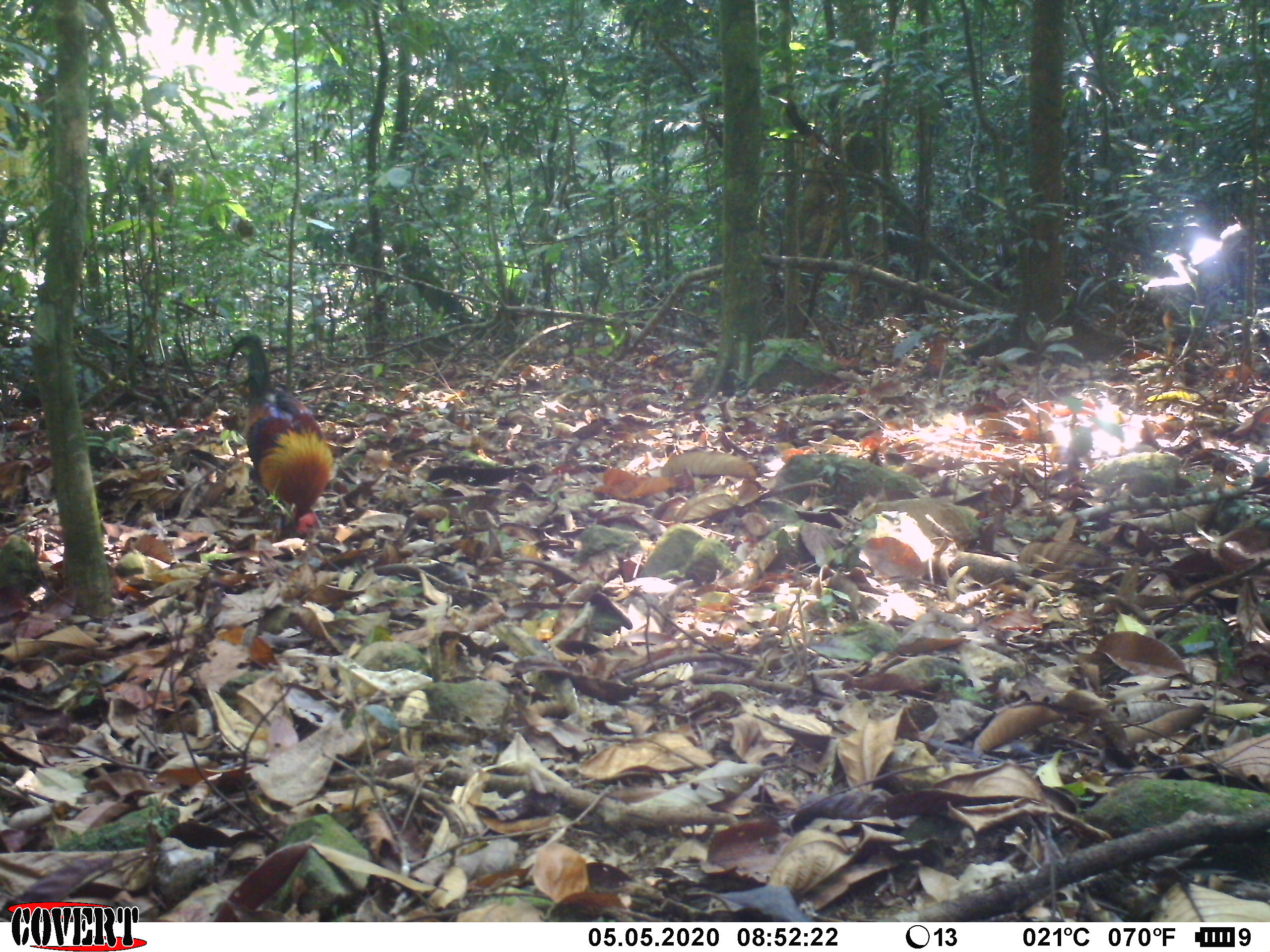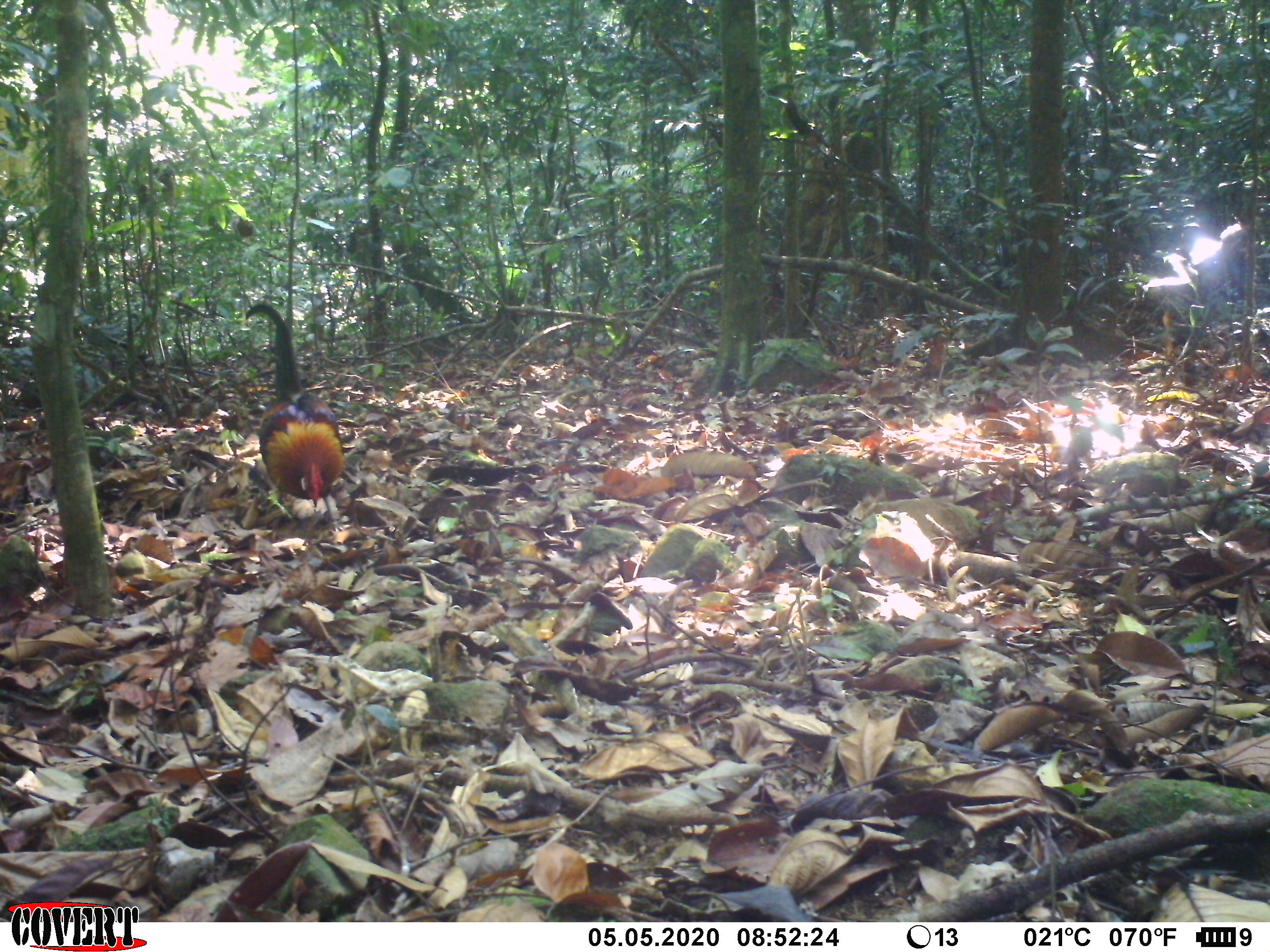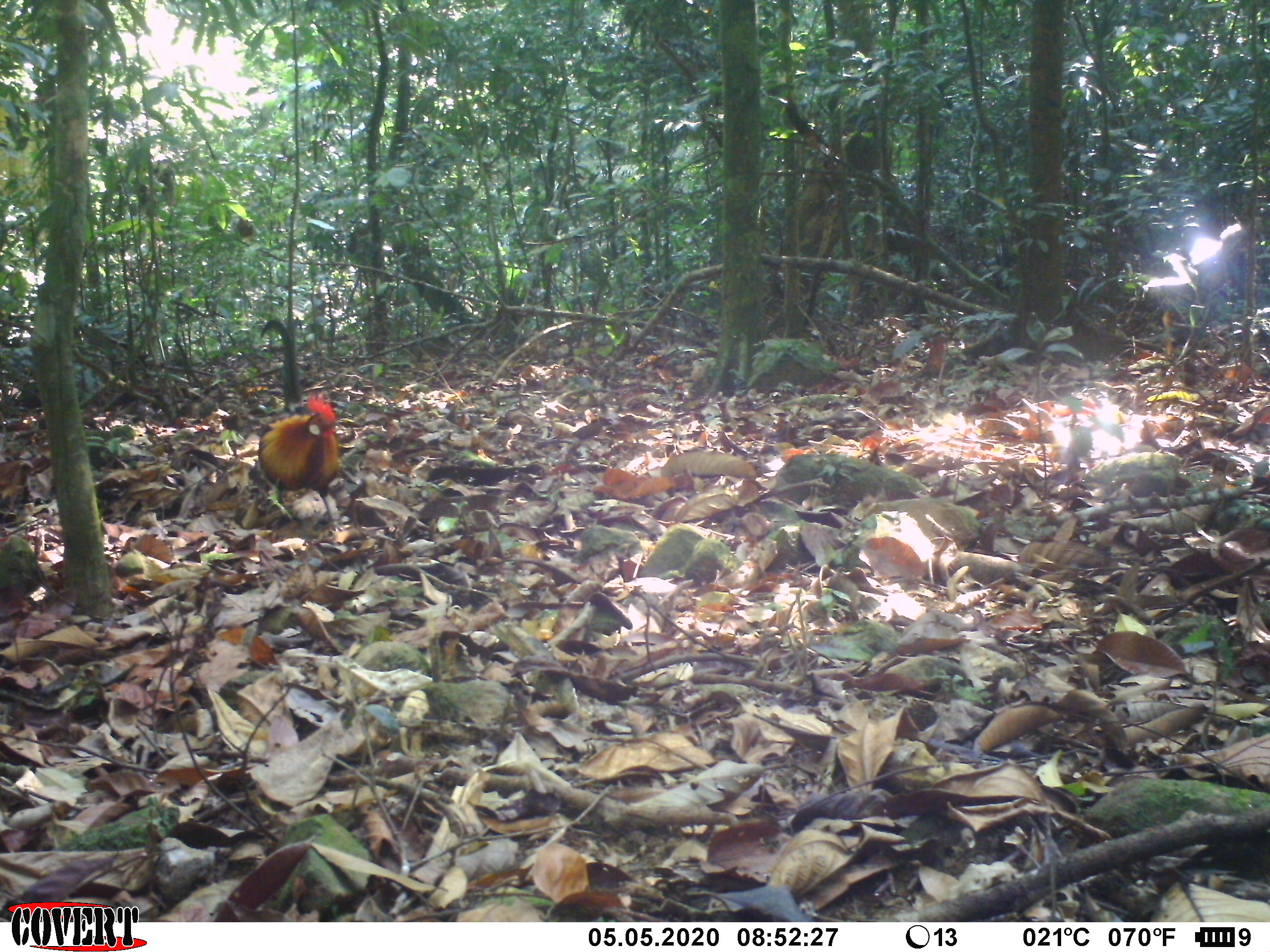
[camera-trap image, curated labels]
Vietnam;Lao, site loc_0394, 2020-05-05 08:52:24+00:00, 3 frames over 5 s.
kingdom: Animalia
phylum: Chordata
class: Aves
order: Galliformes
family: Phasianidae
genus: Gallus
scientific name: Gallus gallus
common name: red junglefowl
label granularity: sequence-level